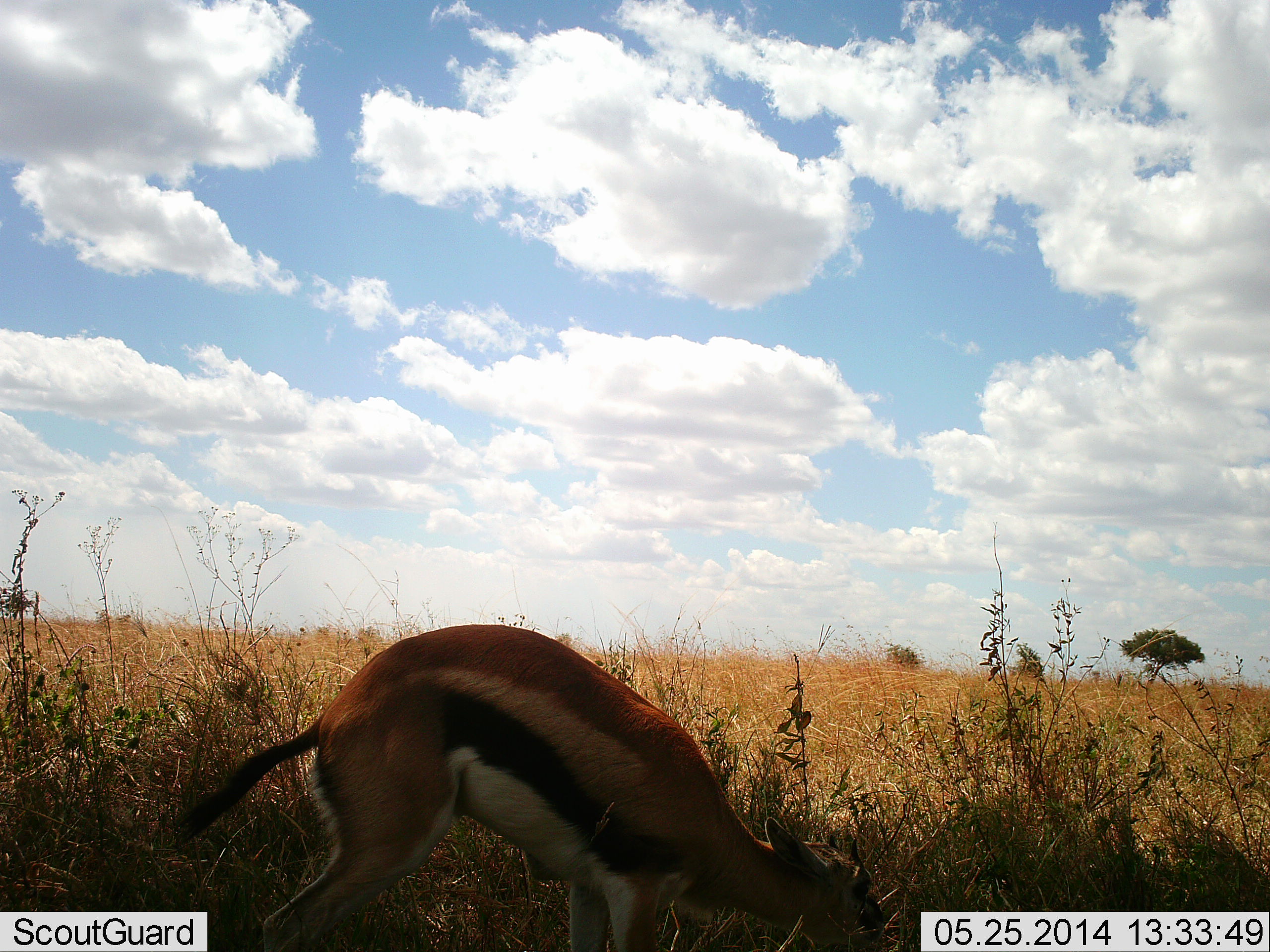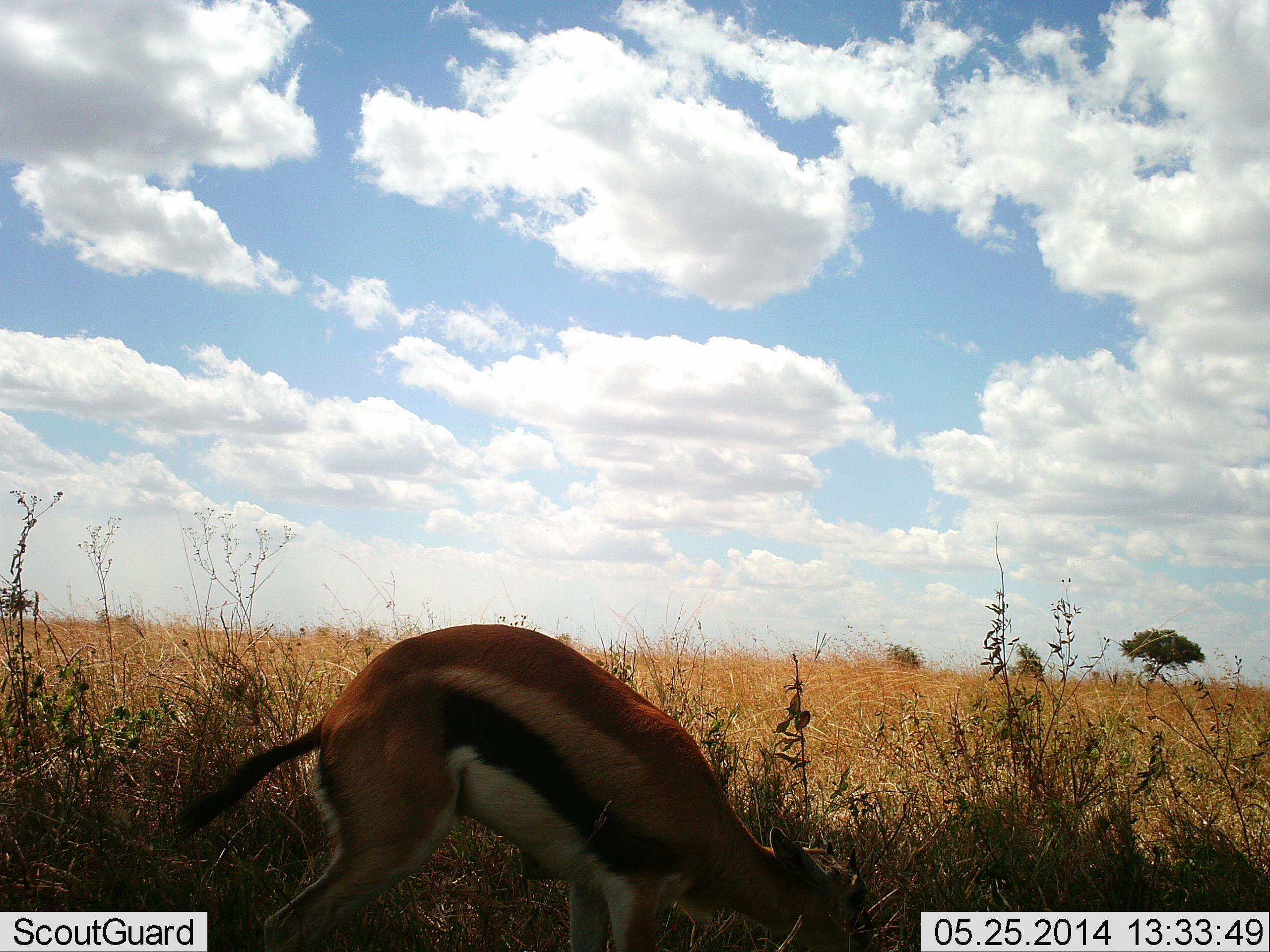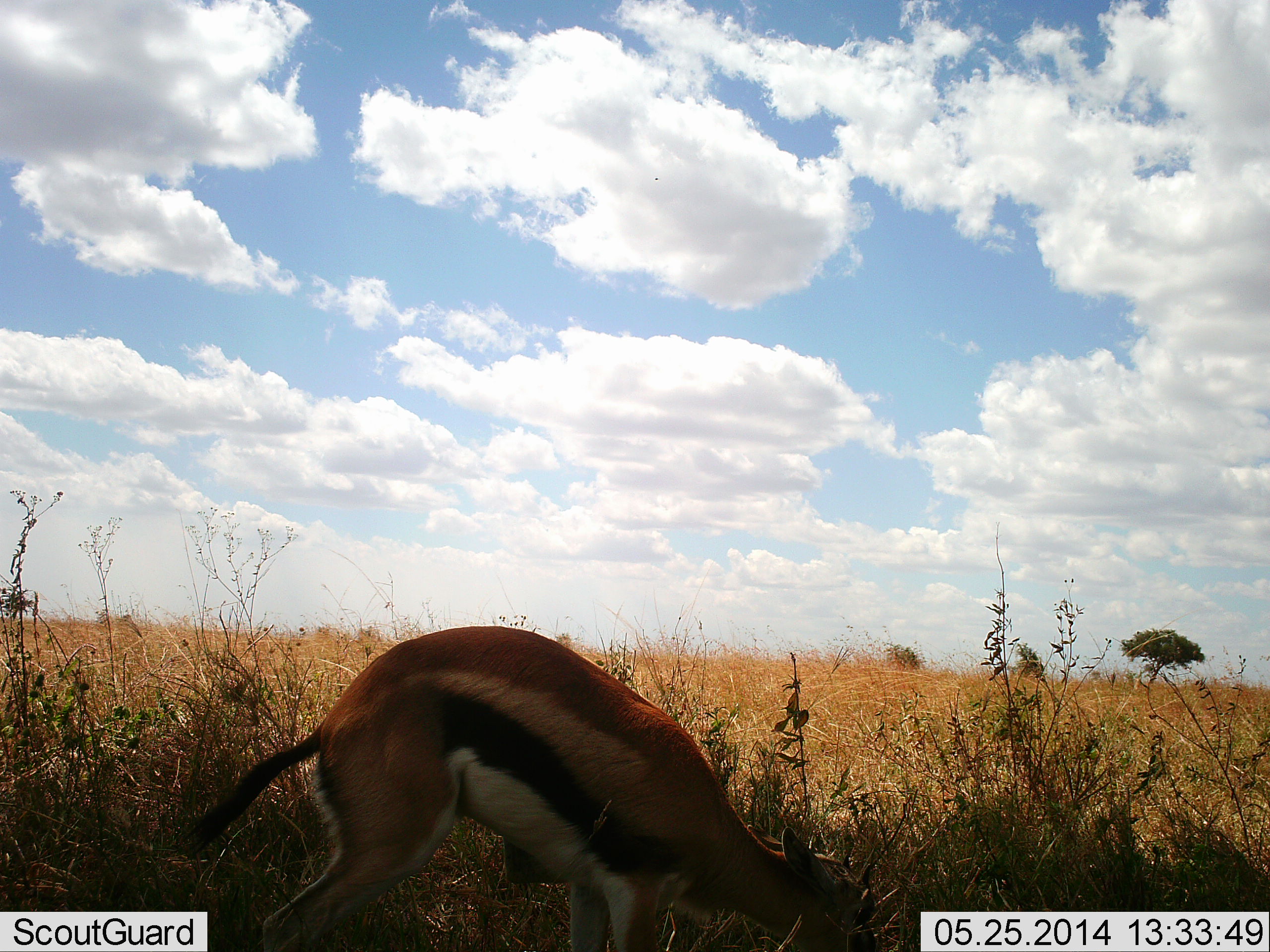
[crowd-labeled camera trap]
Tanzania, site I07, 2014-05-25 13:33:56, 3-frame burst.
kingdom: Animalia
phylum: Chordata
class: Mammalia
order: Artiodactyla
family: Bovidae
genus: Eudorcas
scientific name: Eudorcas thomsonii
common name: thomson's gazelle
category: gazellethomsons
Gazellethomsons (thomson's gazelle) (Eudorcas thomsonii), count 1. Behavior (volunteer vote fractions): standing 0%, resting 0%, moving 0%, interacting 0%. Young present (vote fraction): 0%. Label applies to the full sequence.